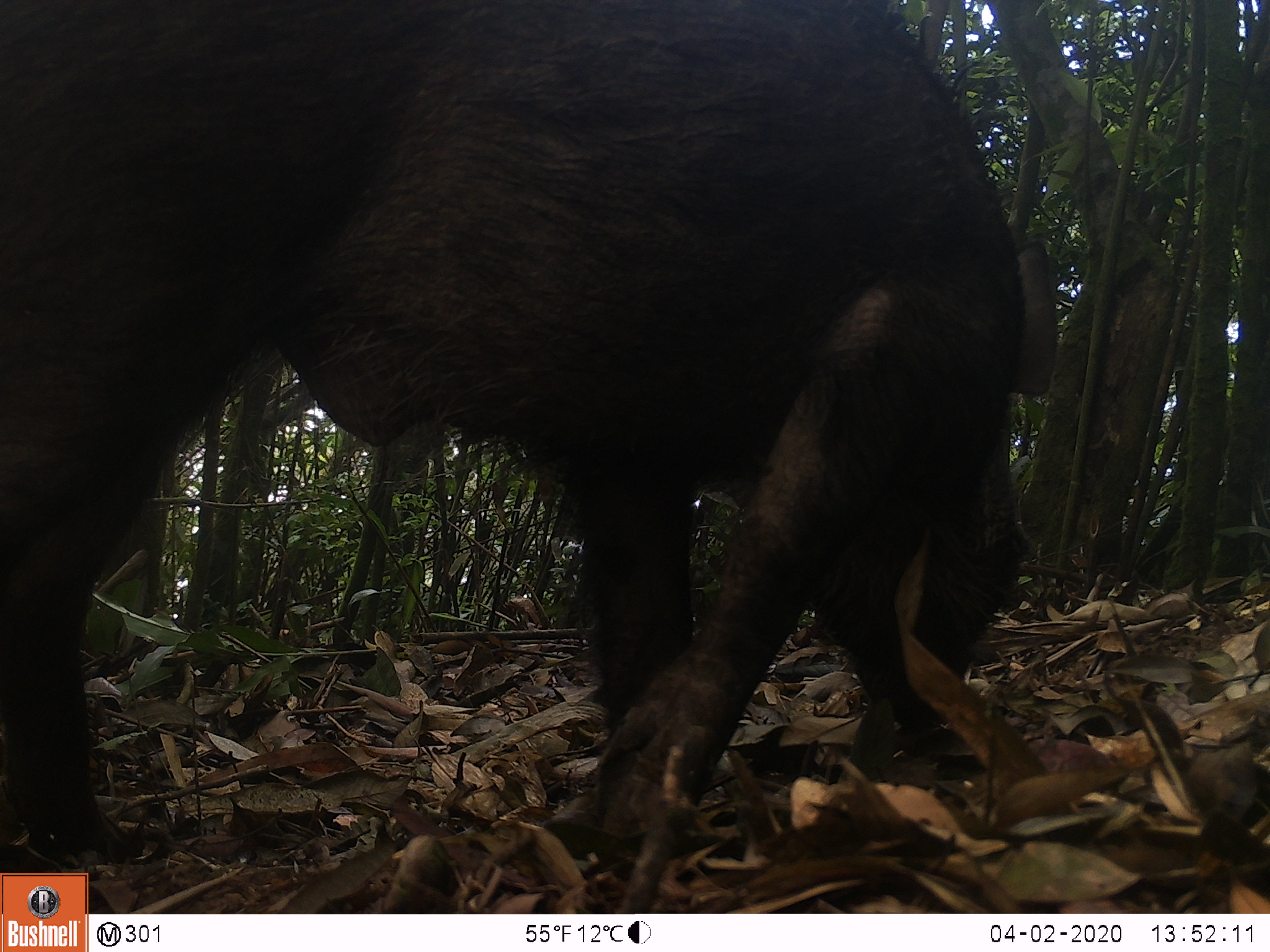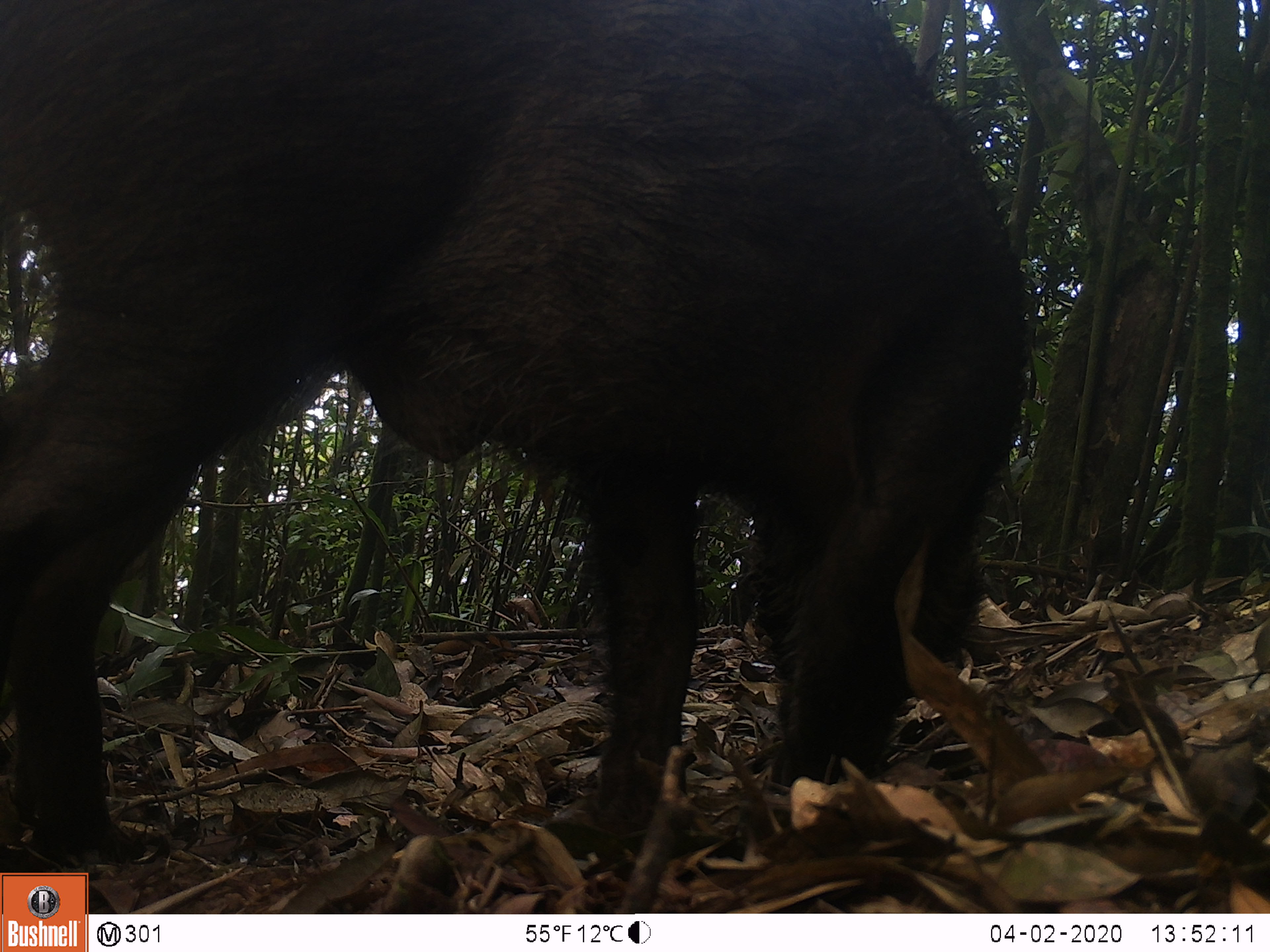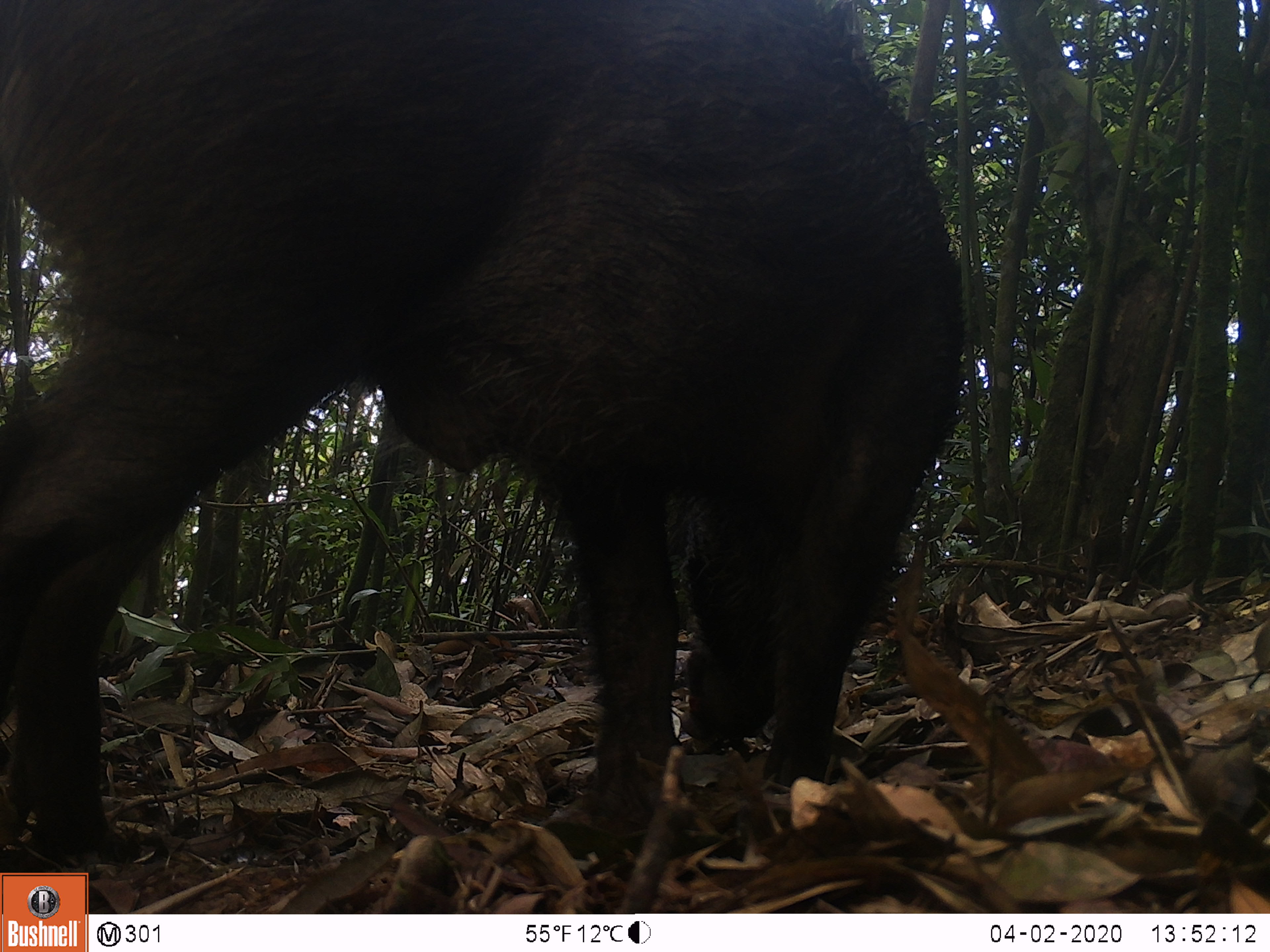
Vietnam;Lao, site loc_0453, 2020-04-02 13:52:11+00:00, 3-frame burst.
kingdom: Animalia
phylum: Chordata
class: Mammalia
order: Artiodactyla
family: Suidae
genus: Sus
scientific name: Sus scrofa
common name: eurasian wild pig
Eurasian wild pig (Sus scrofa). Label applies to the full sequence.